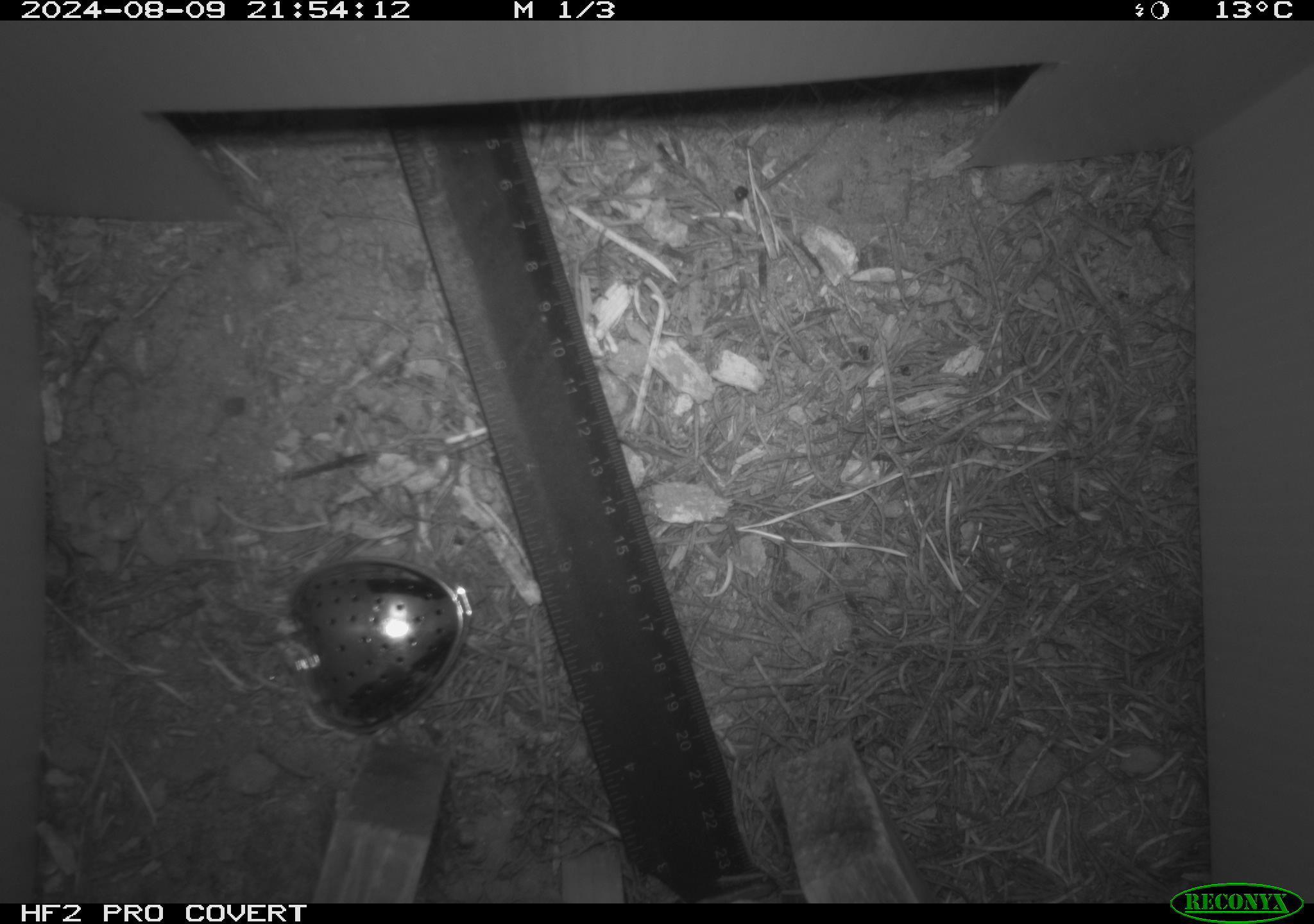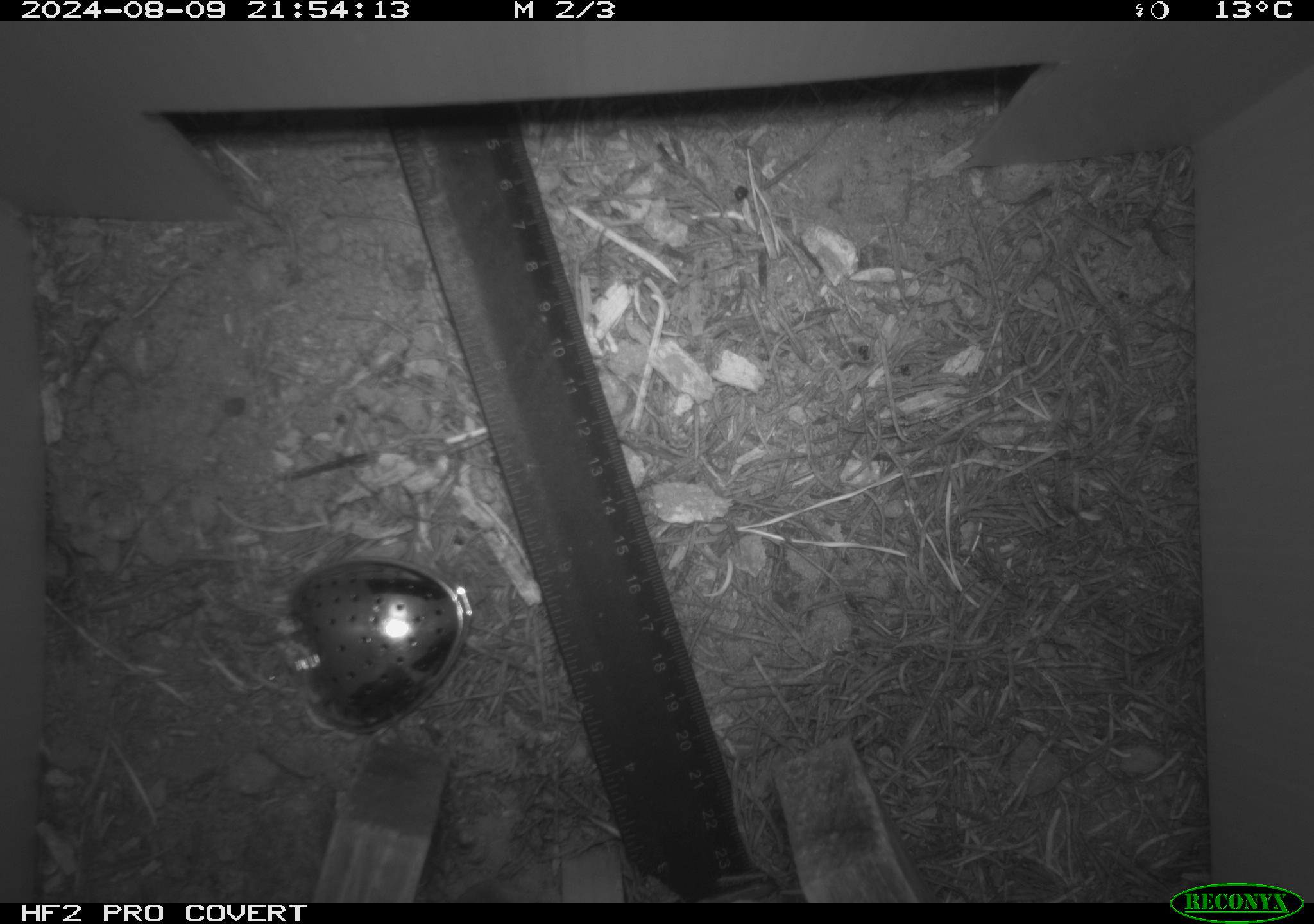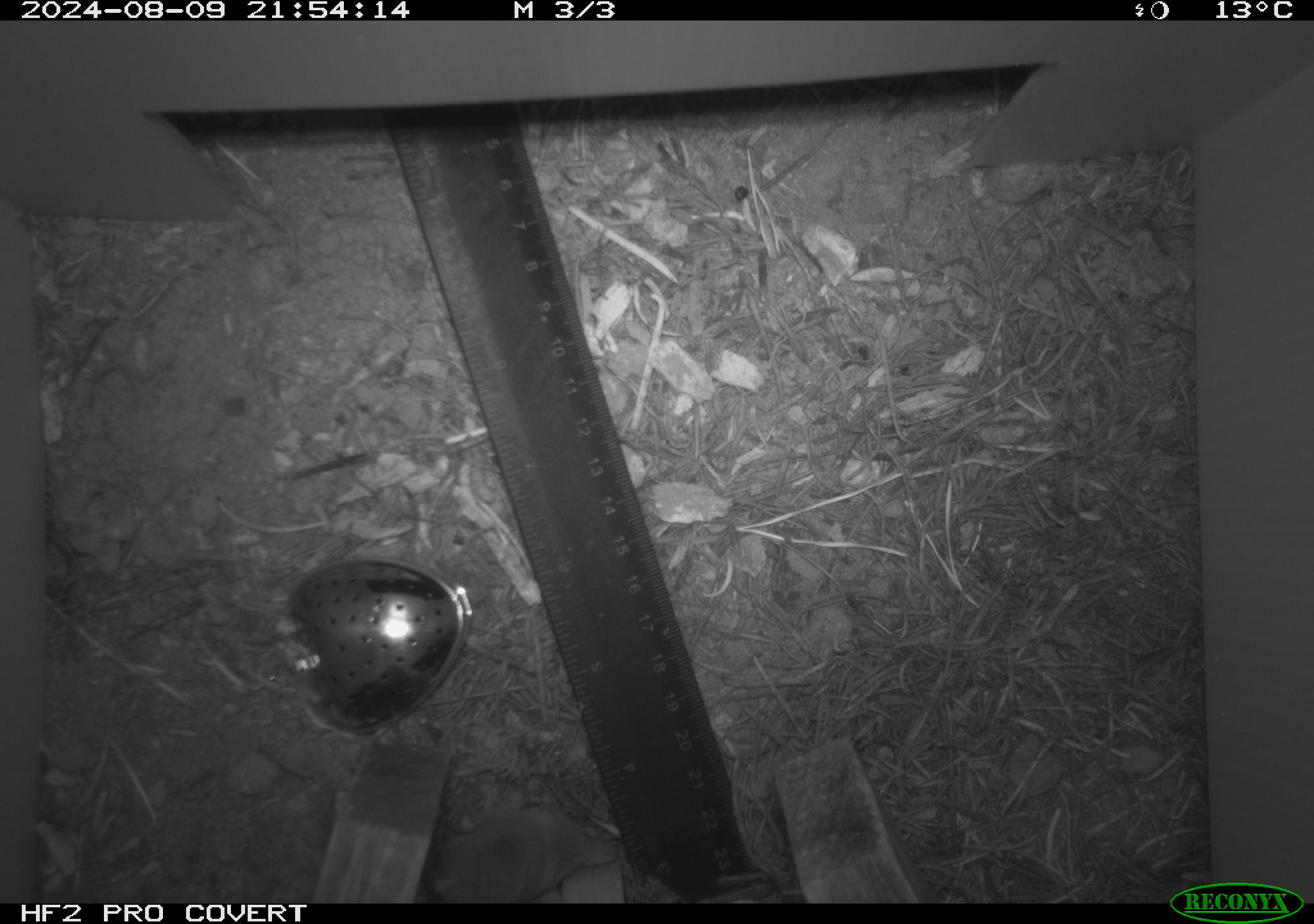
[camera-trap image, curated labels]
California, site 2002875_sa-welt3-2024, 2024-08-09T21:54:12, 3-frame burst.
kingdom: Animalia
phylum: Chordata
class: Mammalia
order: Eulipotyphla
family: Soricidae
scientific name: Soricidae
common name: shrews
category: soricidae family